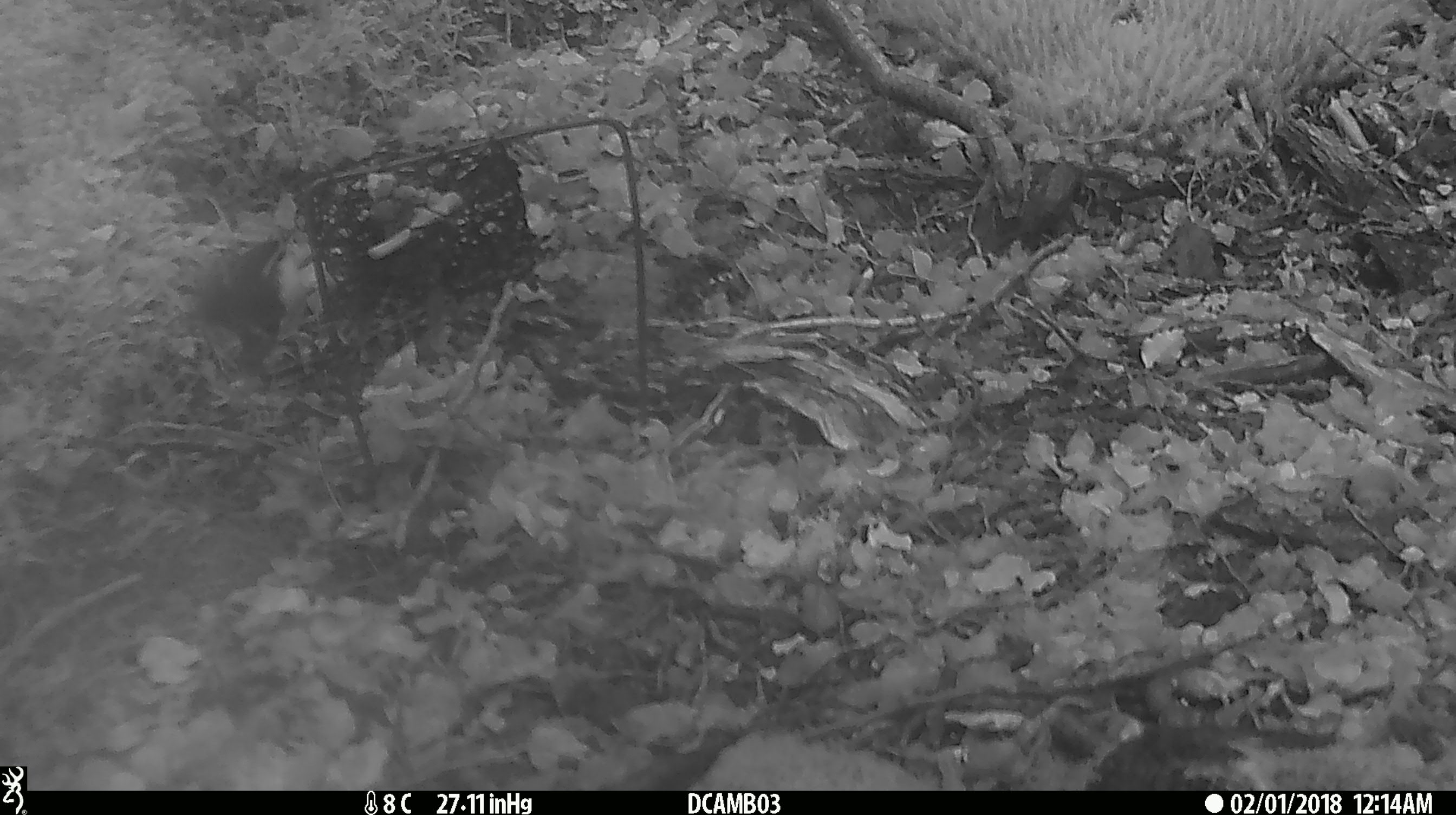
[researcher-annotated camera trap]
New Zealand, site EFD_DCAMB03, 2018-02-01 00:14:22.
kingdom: Animalia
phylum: Chordata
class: Aves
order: Passeriformes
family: Acanthisittidae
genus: Acanthisitta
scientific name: Acanthisitta chloris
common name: rifleman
Rifleman (Acanthisitta chloris).